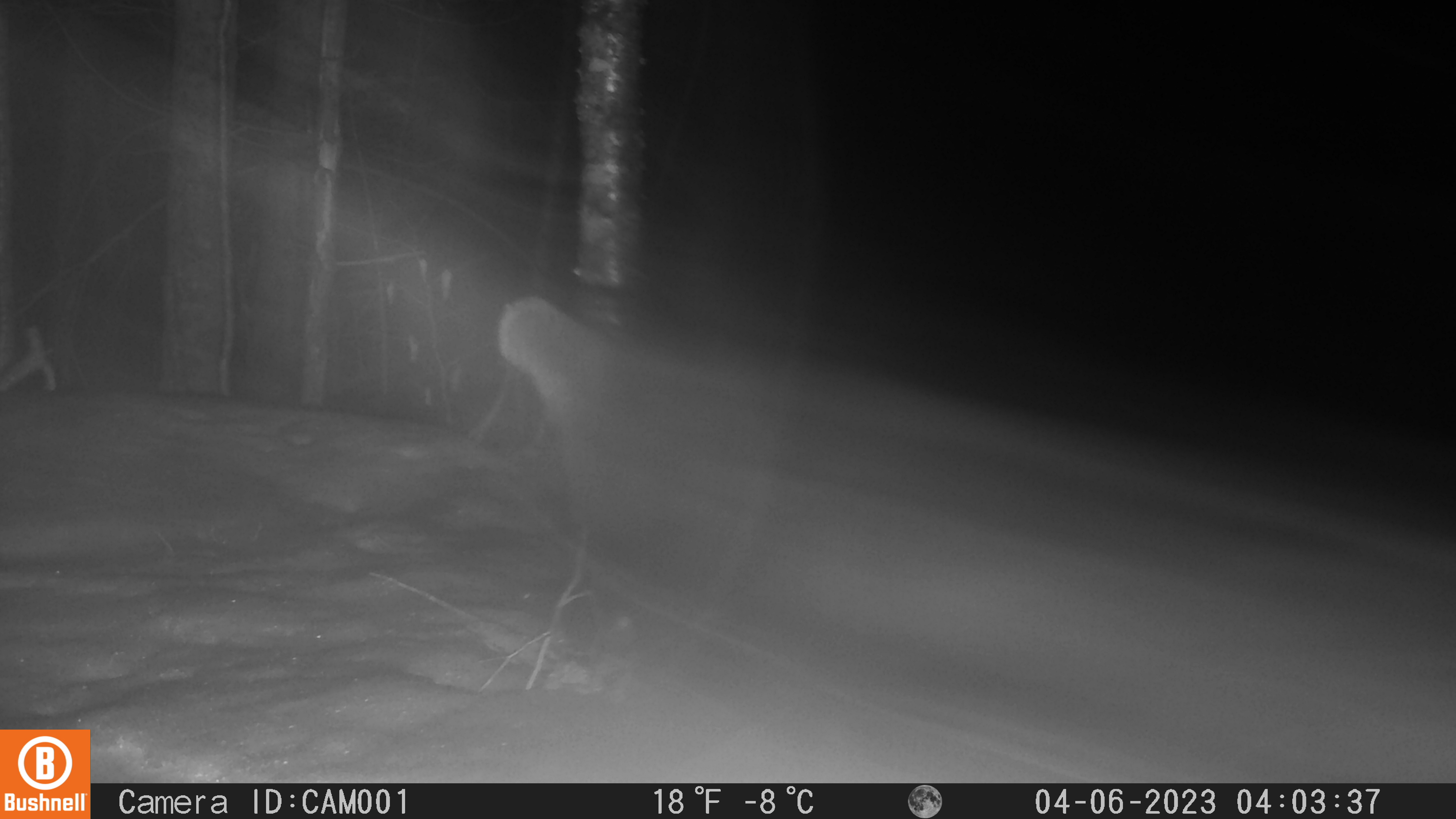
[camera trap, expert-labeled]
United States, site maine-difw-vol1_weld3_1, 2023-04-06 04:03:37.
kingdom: Animalia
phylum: Chordata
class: Mammalia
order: Carnivora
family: Mustelidae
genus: Pekania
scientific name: Pekania pennanti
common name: fisher